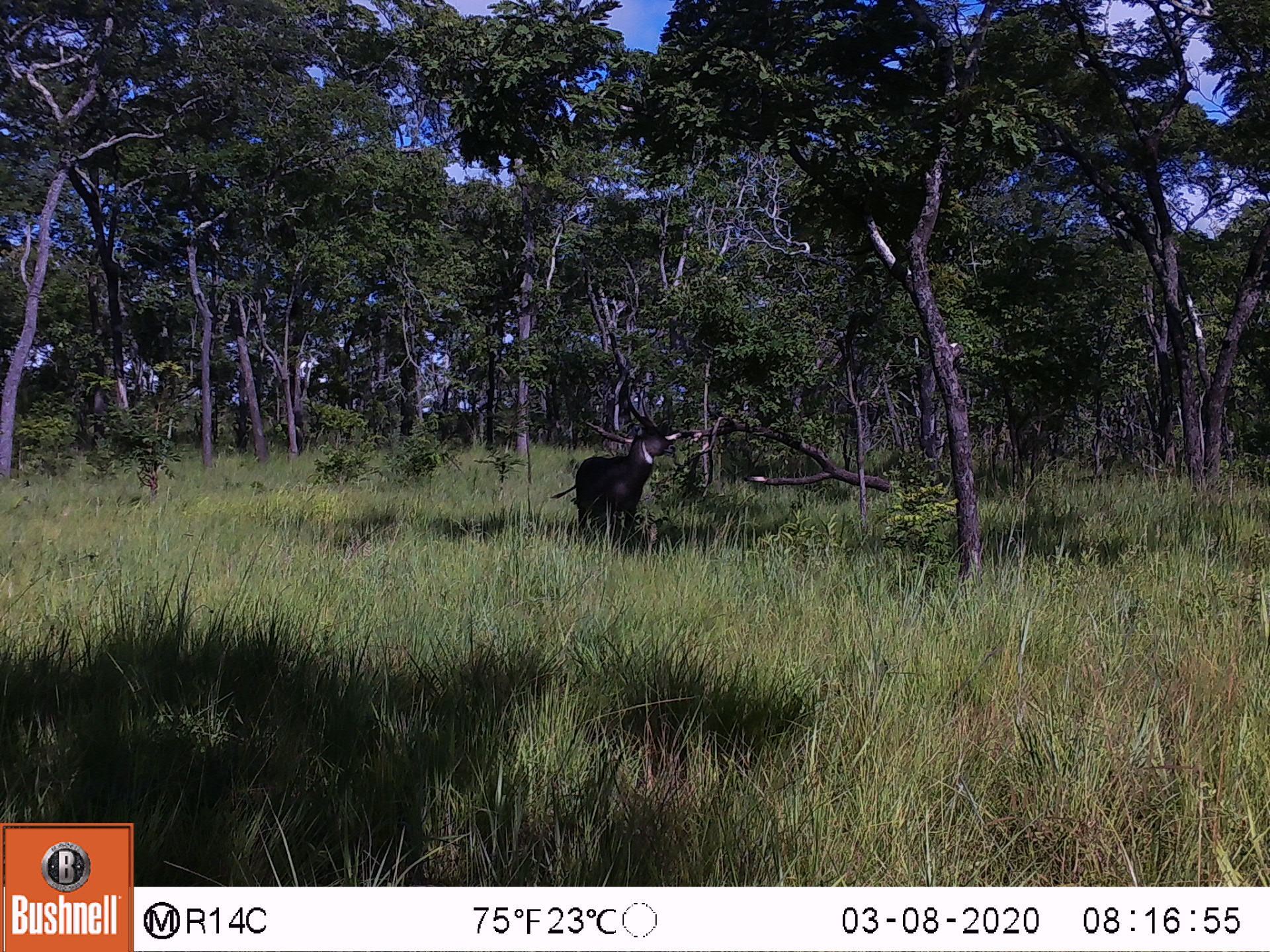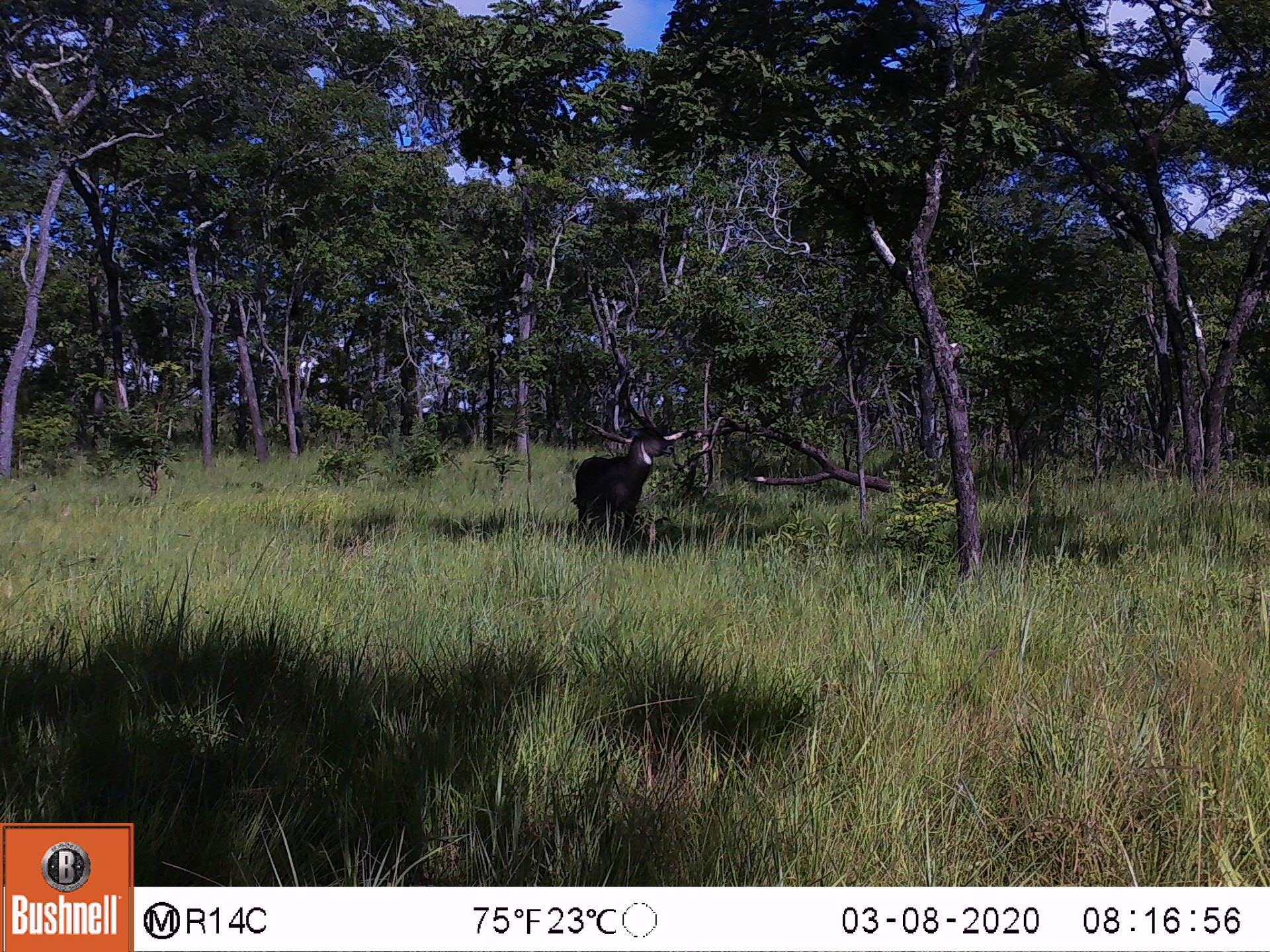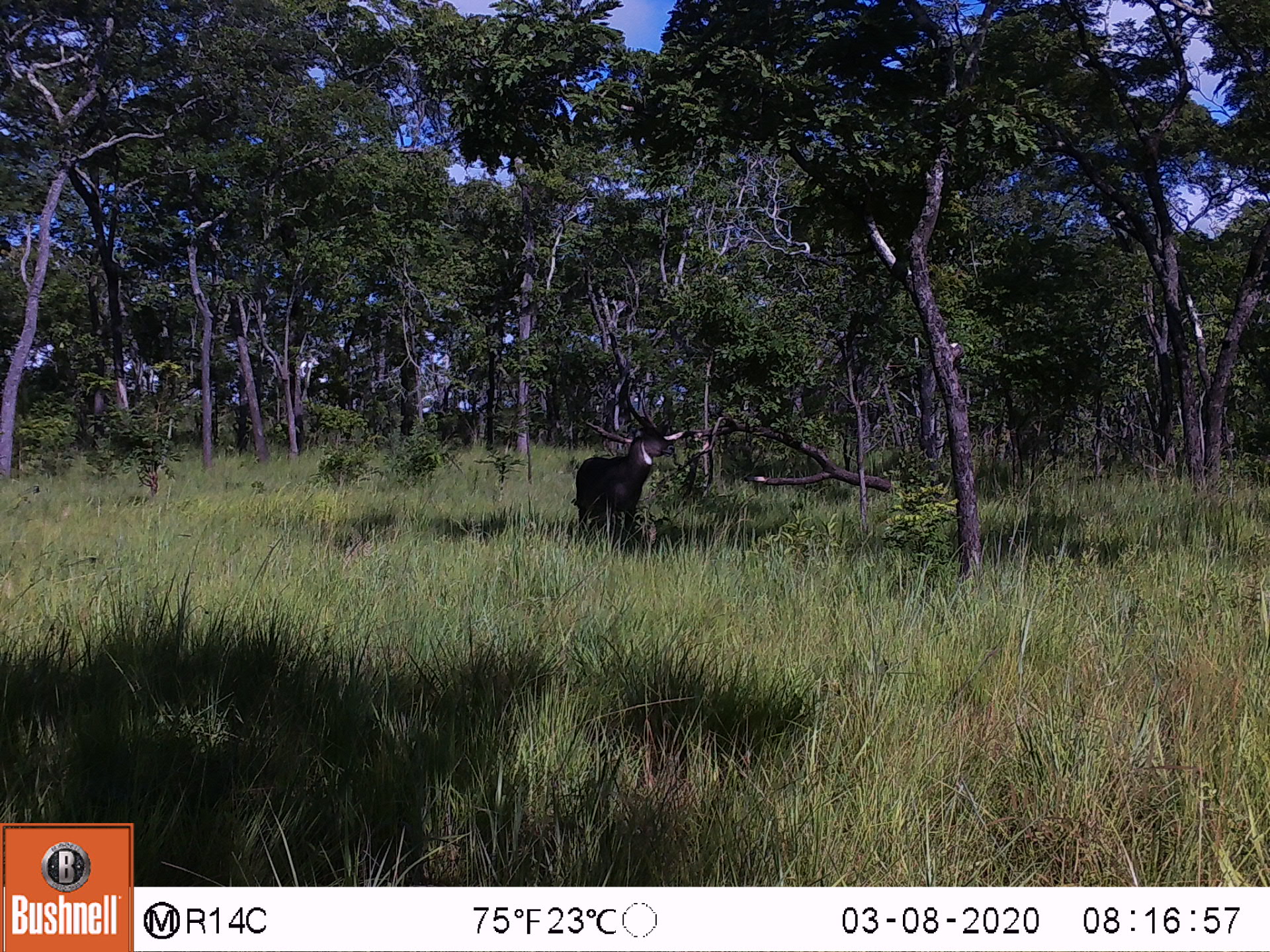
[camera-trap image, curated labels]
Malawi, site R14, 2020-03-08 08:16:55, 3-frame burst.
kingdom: Animalia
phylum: Chordata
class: Mammalia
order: Artiodactyla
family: Bovidae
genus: Kobus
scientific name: Kobus ellipsiprymnus ellipsiprymnus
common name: common waterbuck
Common waterbuck (Kobus ellipsiprymnus ellipsiprymnus), count 1.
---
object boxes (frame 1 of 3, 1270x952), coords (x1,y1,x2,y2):
common waterbuck: (568,411,676,534)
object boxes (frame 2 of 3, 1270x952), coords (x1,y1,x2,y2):
common waterbuck: (573,387,674,529)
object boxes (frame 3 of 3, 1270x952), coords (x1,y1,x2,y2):
common waterbuck: (572,389,669,544)